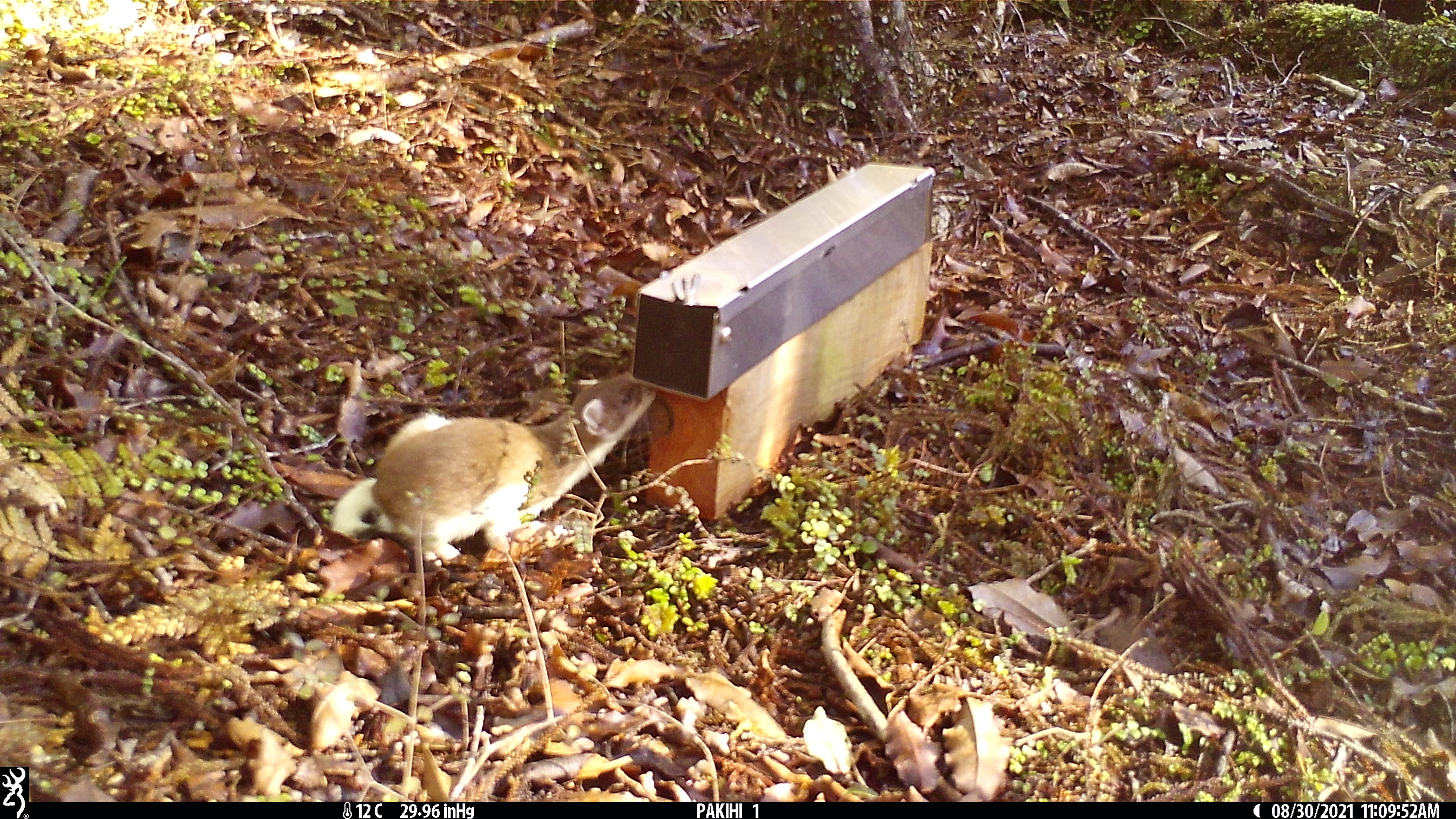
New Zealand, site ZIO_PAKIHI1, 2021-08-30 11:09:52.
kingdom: Animalia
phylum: Chordata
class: Mammalia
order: Carnivora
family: Mustelidae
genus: Mustela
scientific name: Mustela erminea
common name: stoat